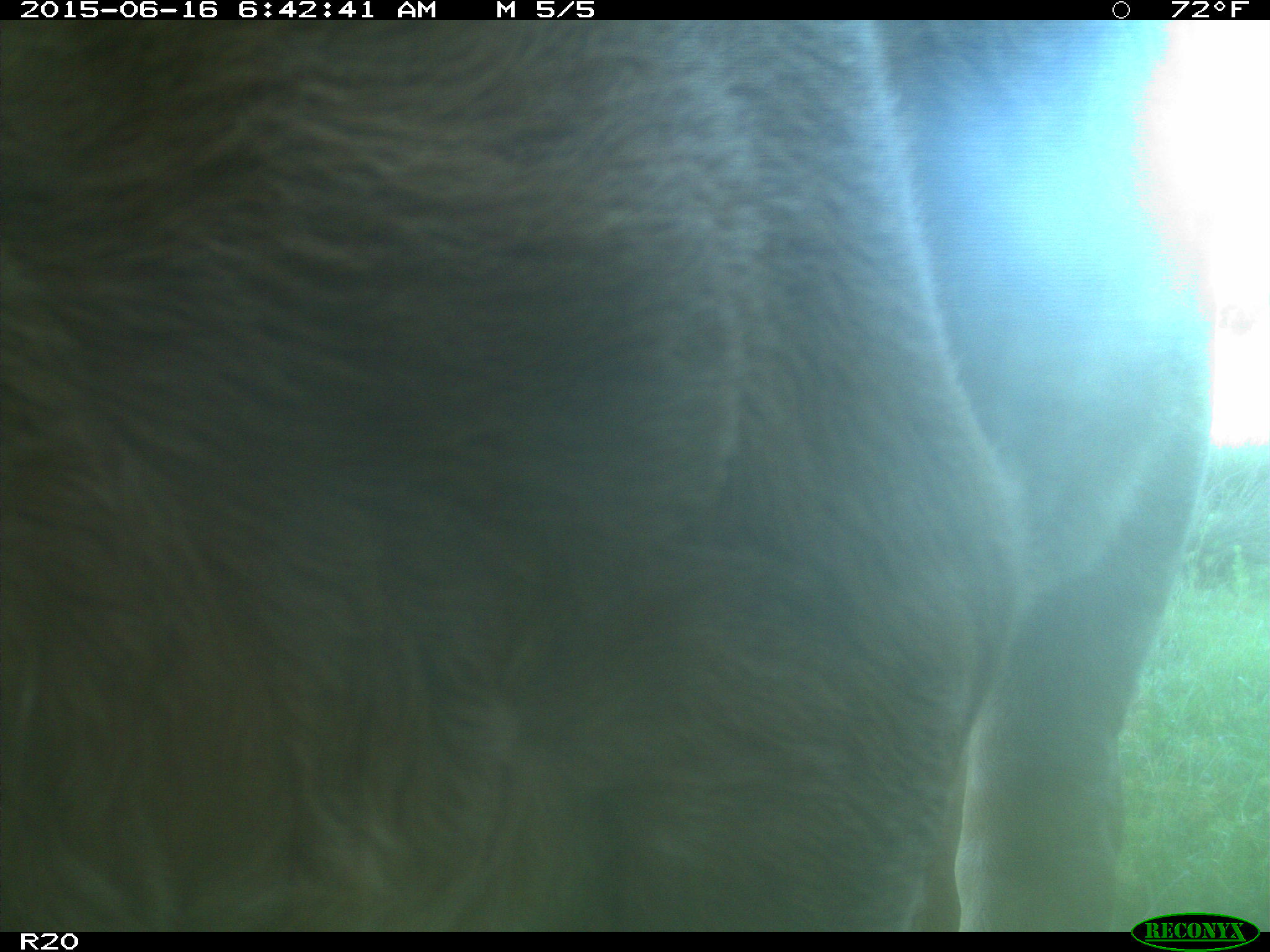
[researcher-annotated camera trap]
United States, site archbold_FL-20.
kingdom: Animalia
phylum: Chordata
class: Mammalia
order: Artiodactyla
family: Bovidae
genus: Bos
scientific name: Bos taurus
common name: domestic cow